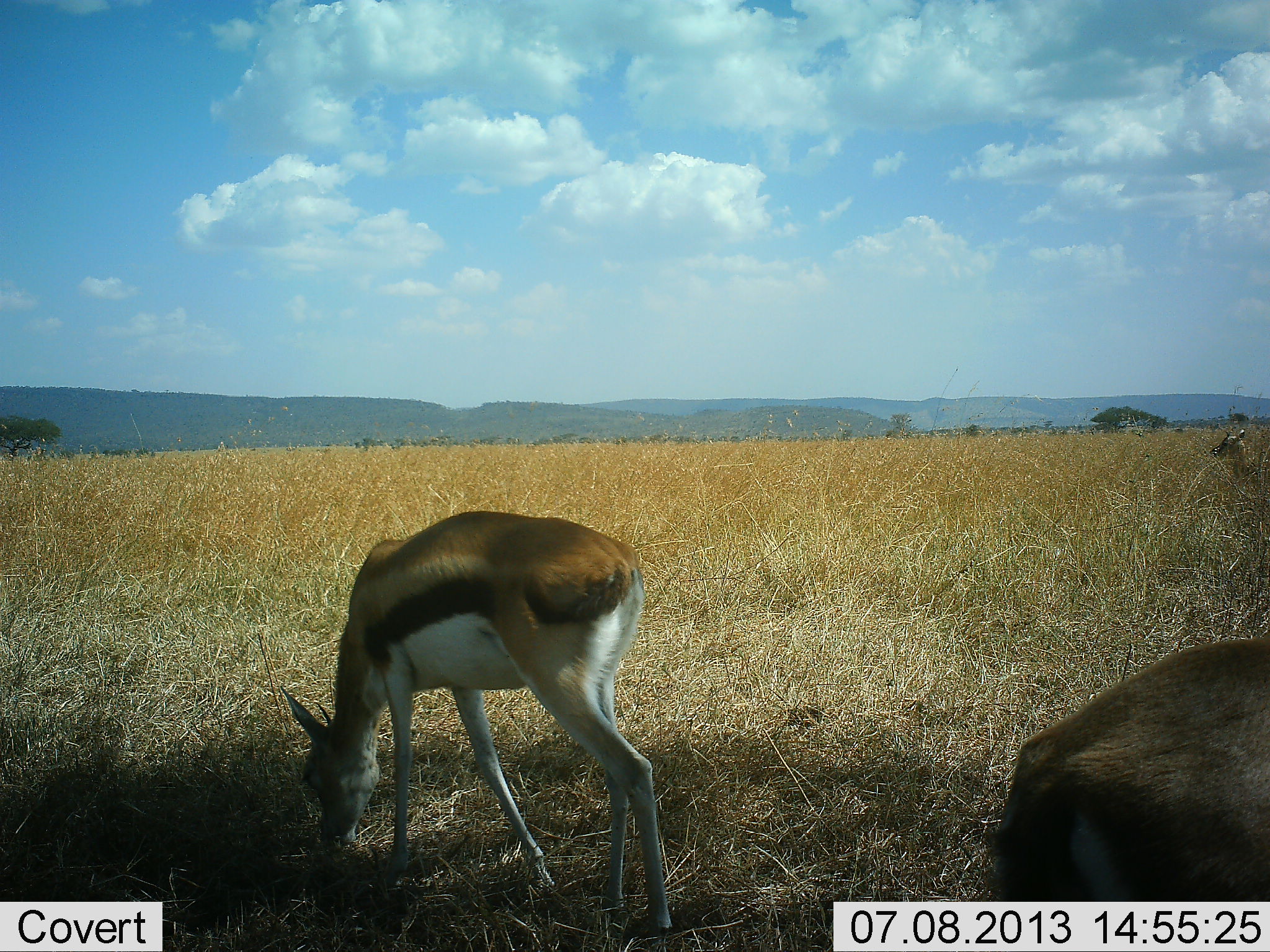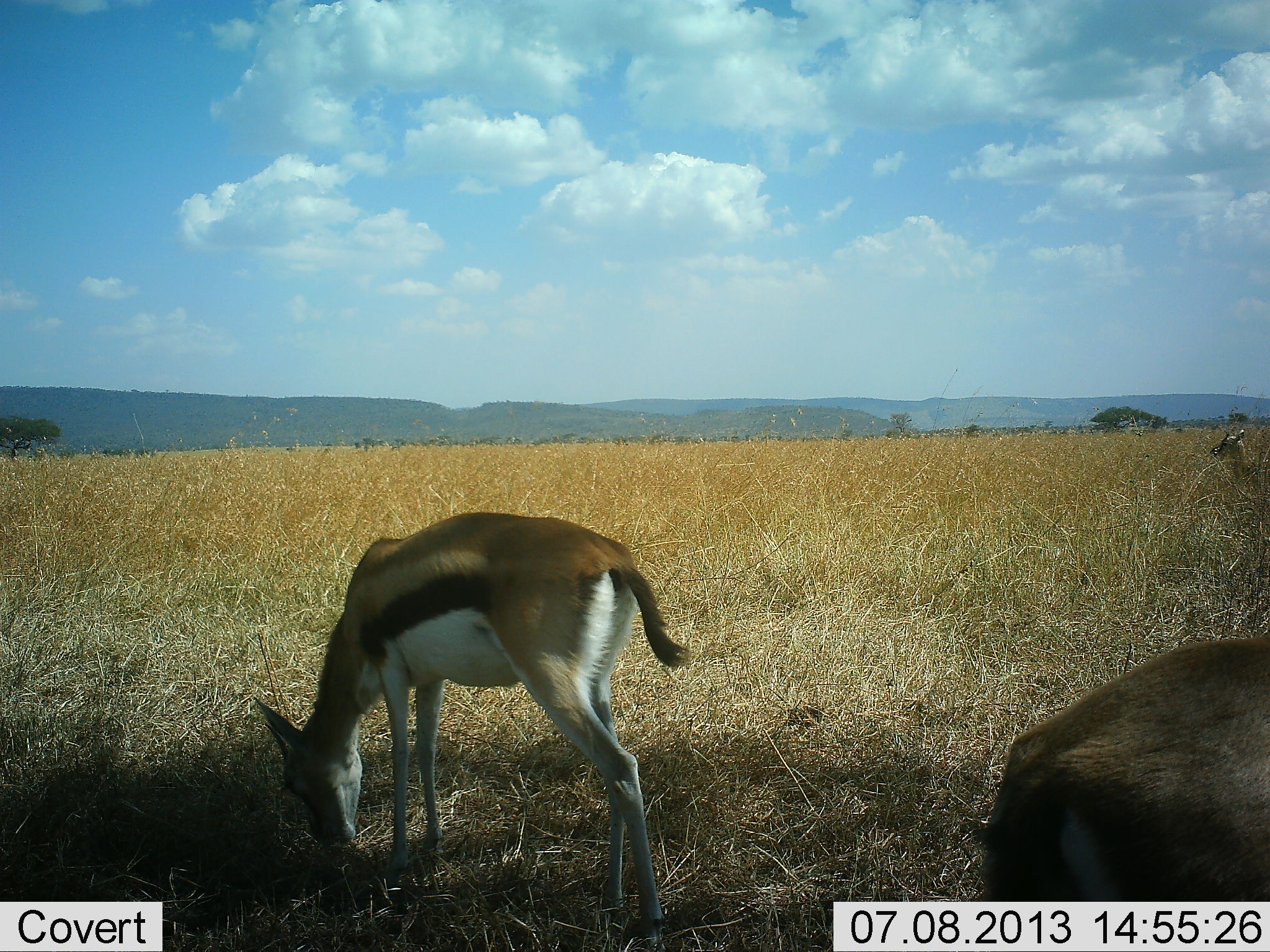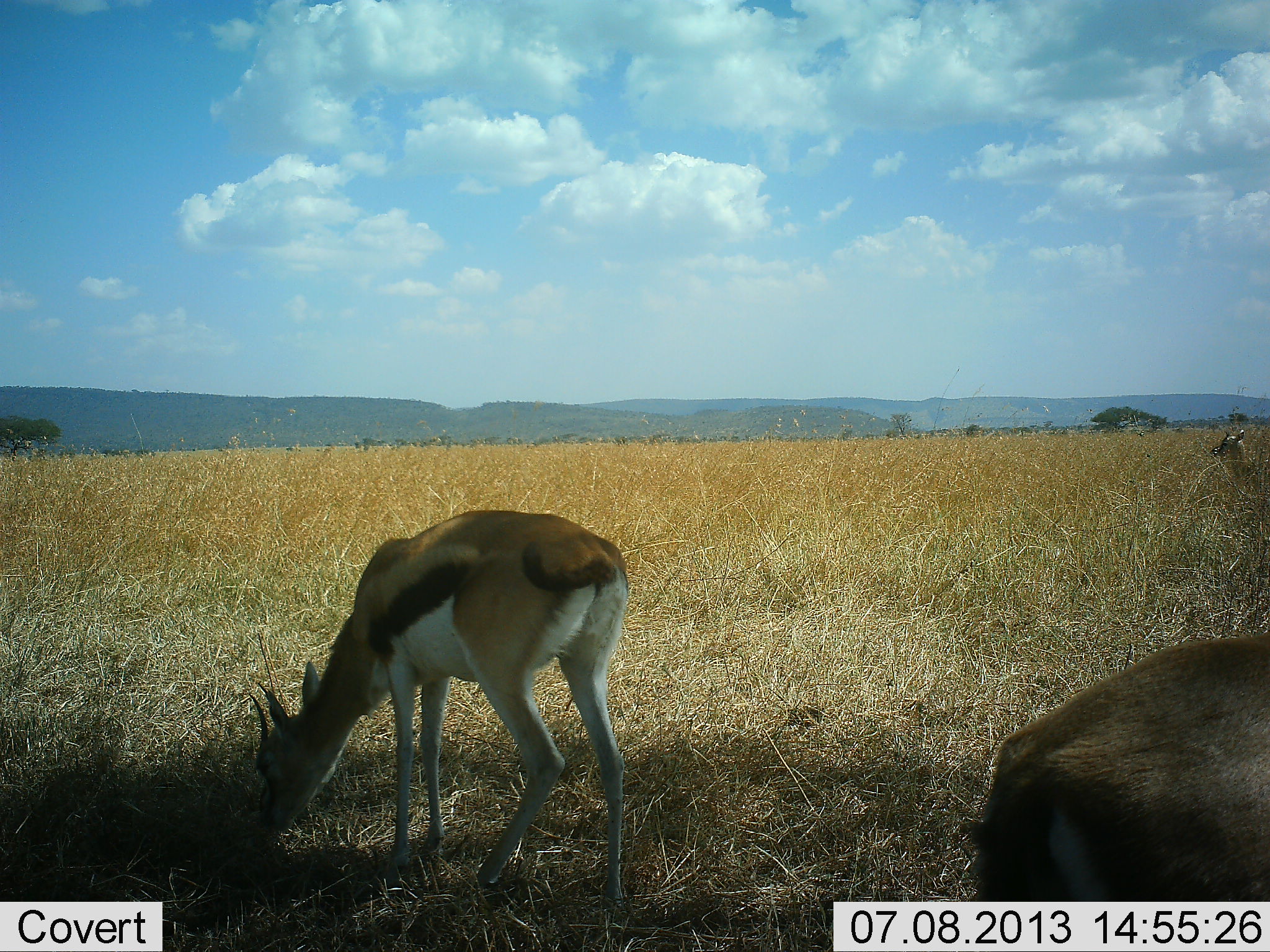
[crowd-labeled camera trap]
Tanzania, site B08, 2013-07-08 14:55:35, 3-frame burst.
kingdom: Animalia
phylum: Chordata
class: Mammalia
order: Artiodactyla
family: Bovidae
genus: Eudorcas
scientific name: Eudorcas thomsonii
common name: thomson's gazelle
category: gazellethomsons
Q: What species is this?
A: Gazellethomsons (thomson's gazelle) (Eudorcas thomsonii).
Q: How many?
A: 2.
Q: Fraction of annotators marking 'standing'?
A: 56%.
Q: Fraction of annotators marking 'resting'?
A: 3%.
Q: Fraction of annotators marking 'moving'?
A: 5%.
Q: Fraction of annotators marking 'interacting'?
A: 3%.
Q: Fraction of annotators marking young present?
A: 3%.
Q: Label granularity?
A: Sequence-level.